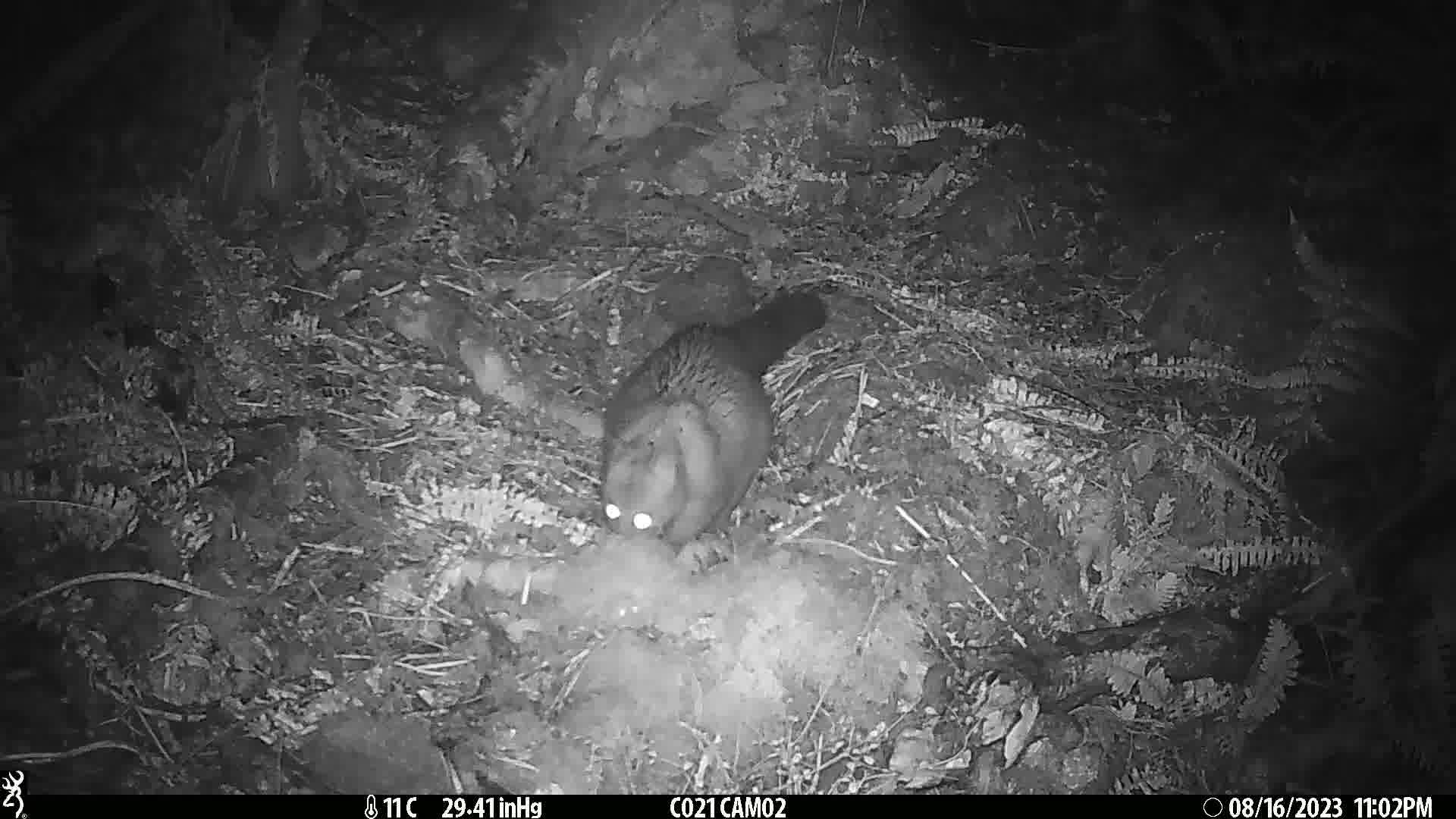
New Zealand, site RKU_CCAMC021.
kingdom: Animalia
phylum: Chordata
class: Mammalia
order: Diprotodontia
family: Phalangeridae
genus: Trichosurus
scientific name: Trichosurus vulpecula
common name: common brushtail possum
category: possum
Possum (common brushtail possum) (Trichosurus vulpecula).